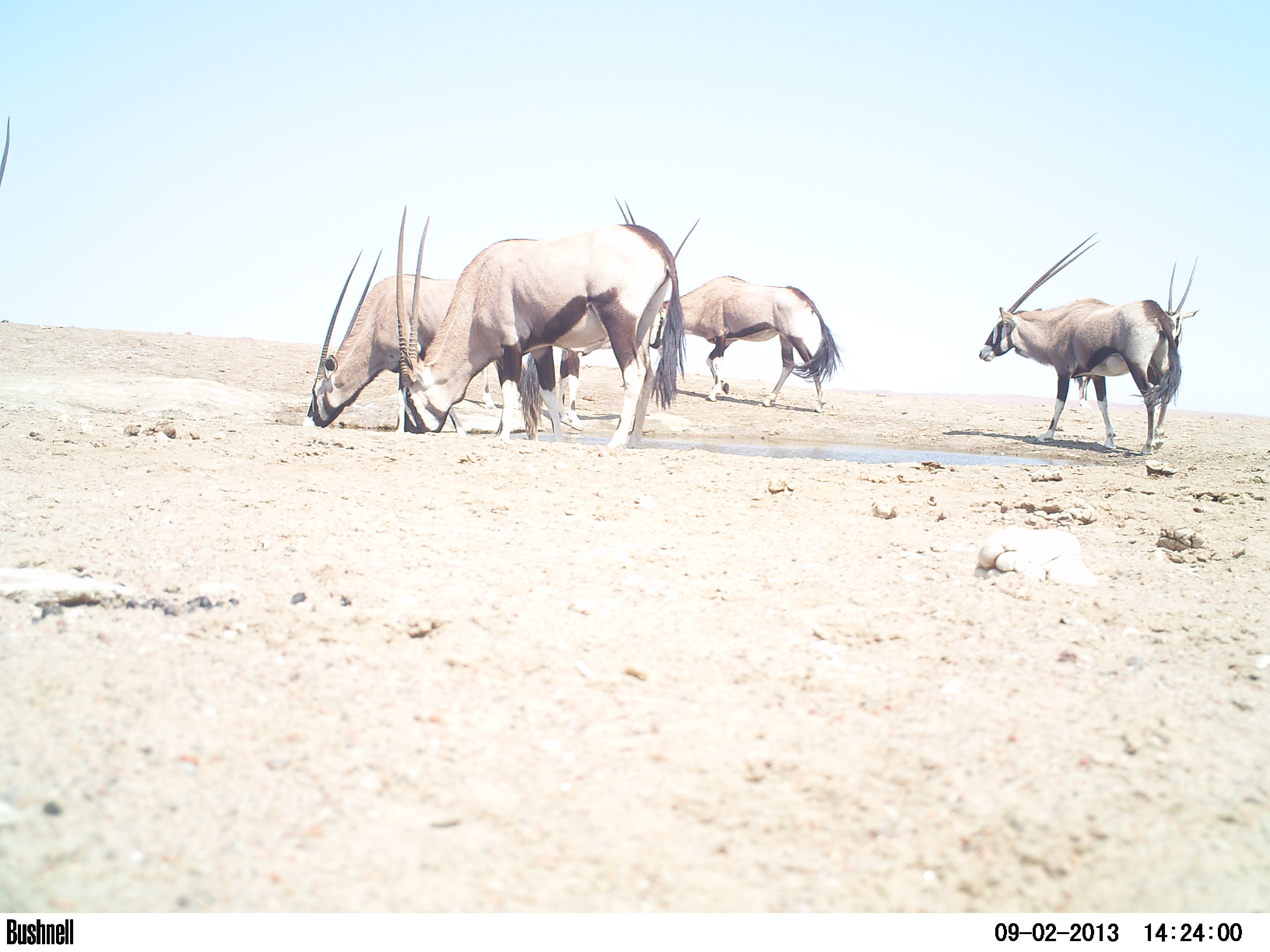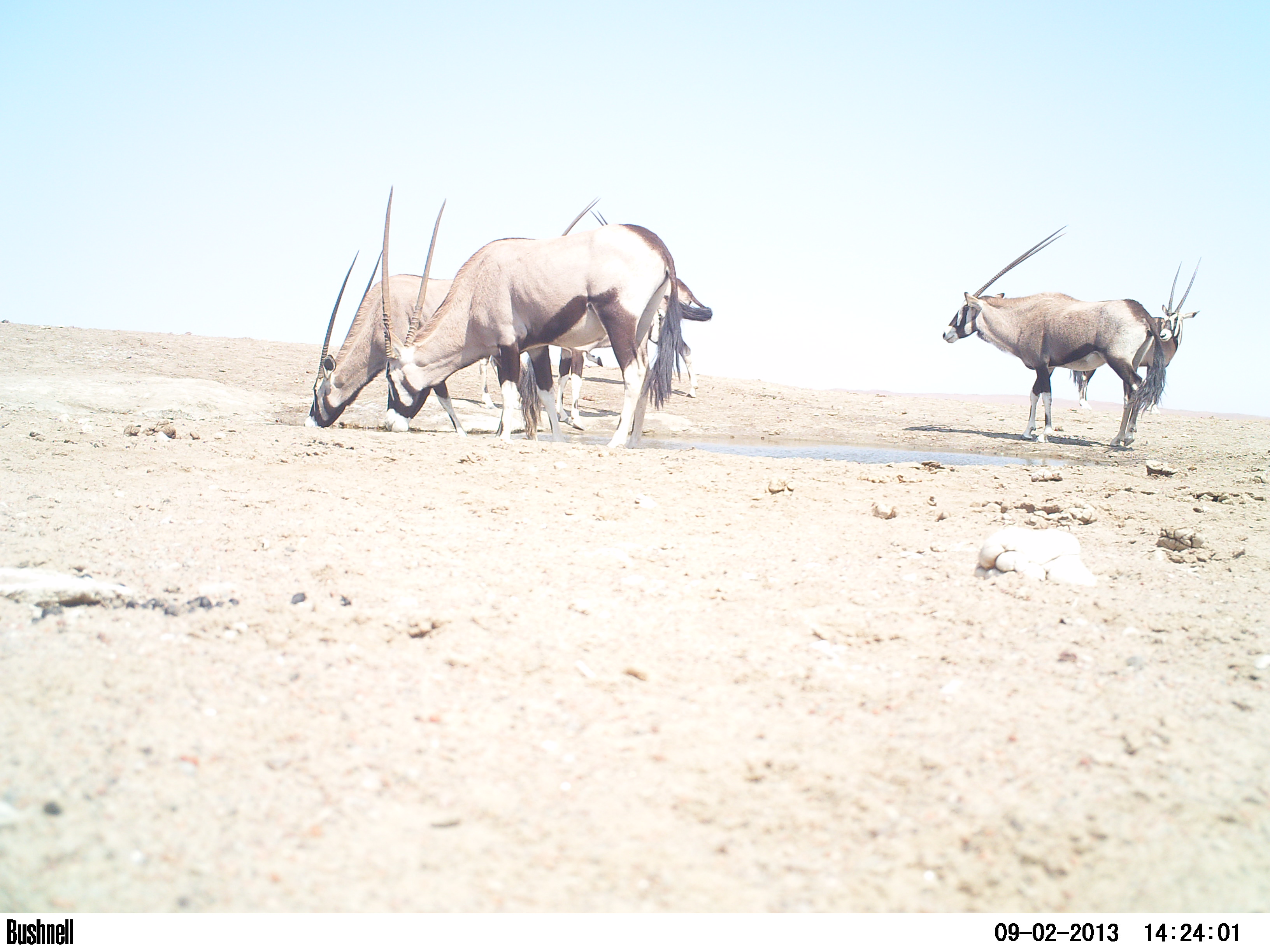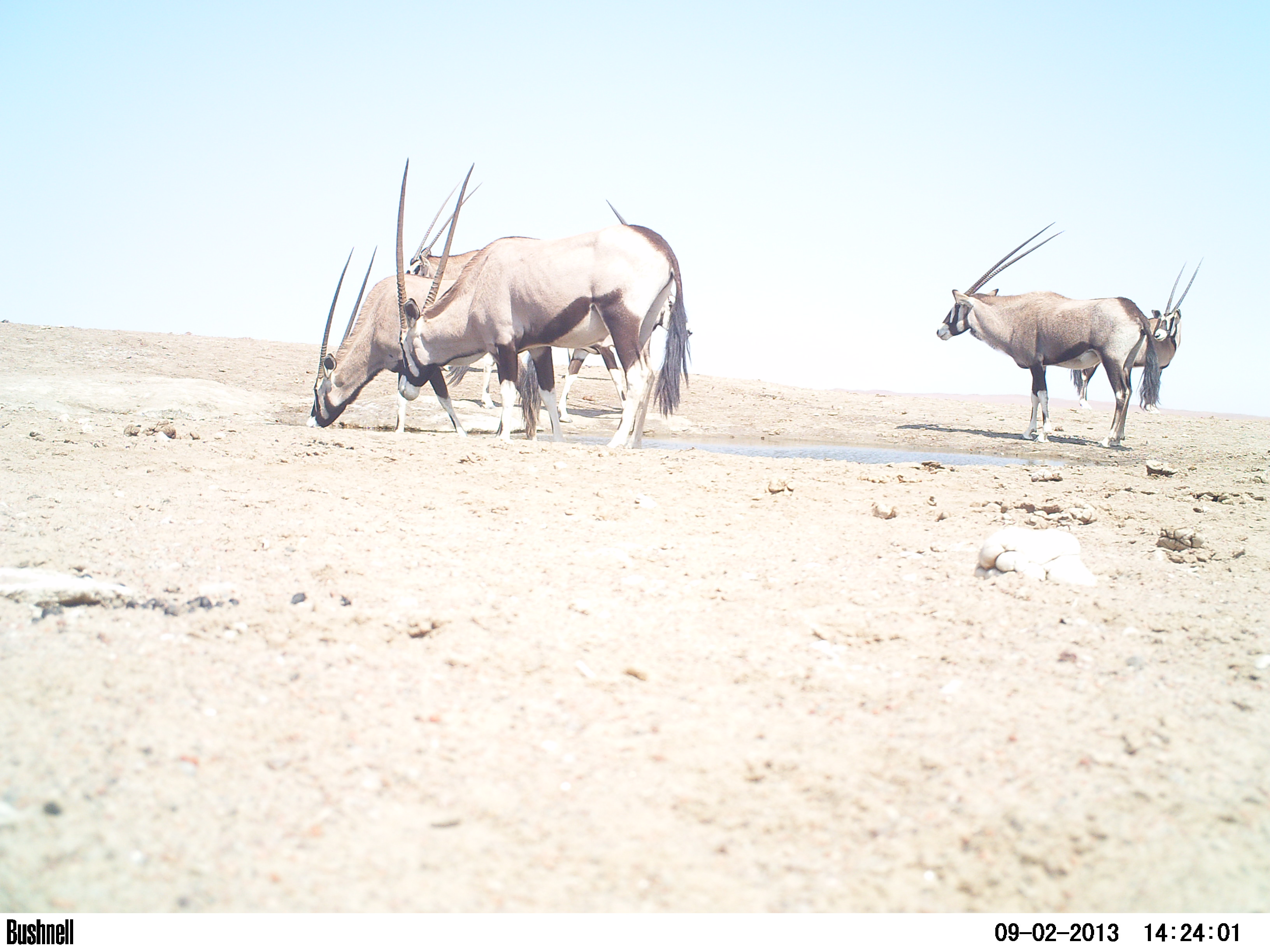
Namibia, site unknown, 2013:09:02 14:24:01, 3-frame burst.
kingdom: Animalia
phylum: Chordata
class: Mammalia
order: Artiodactyla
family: Bovidae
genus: Oryx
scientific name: Oryx gazella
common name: gemsbok